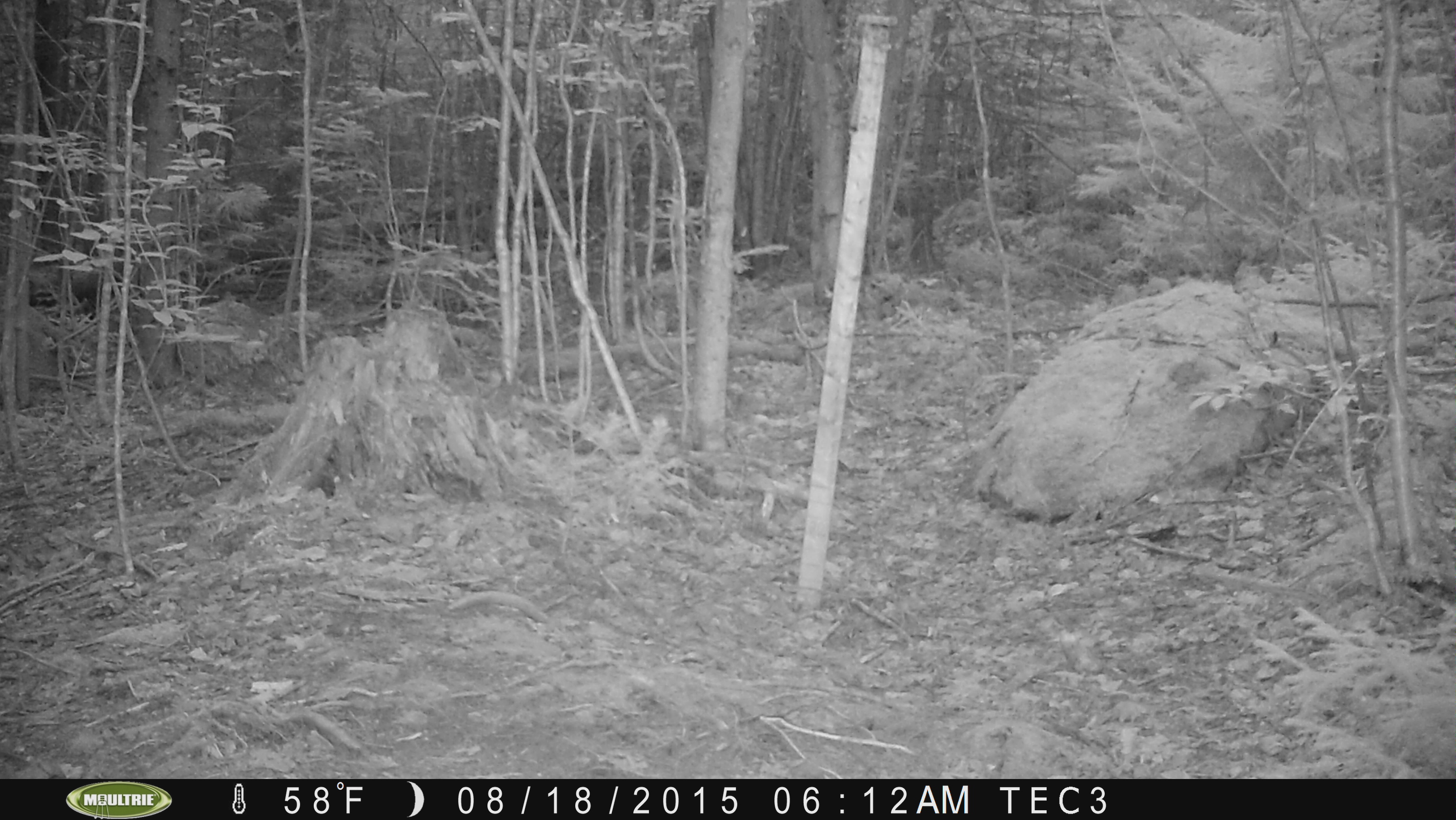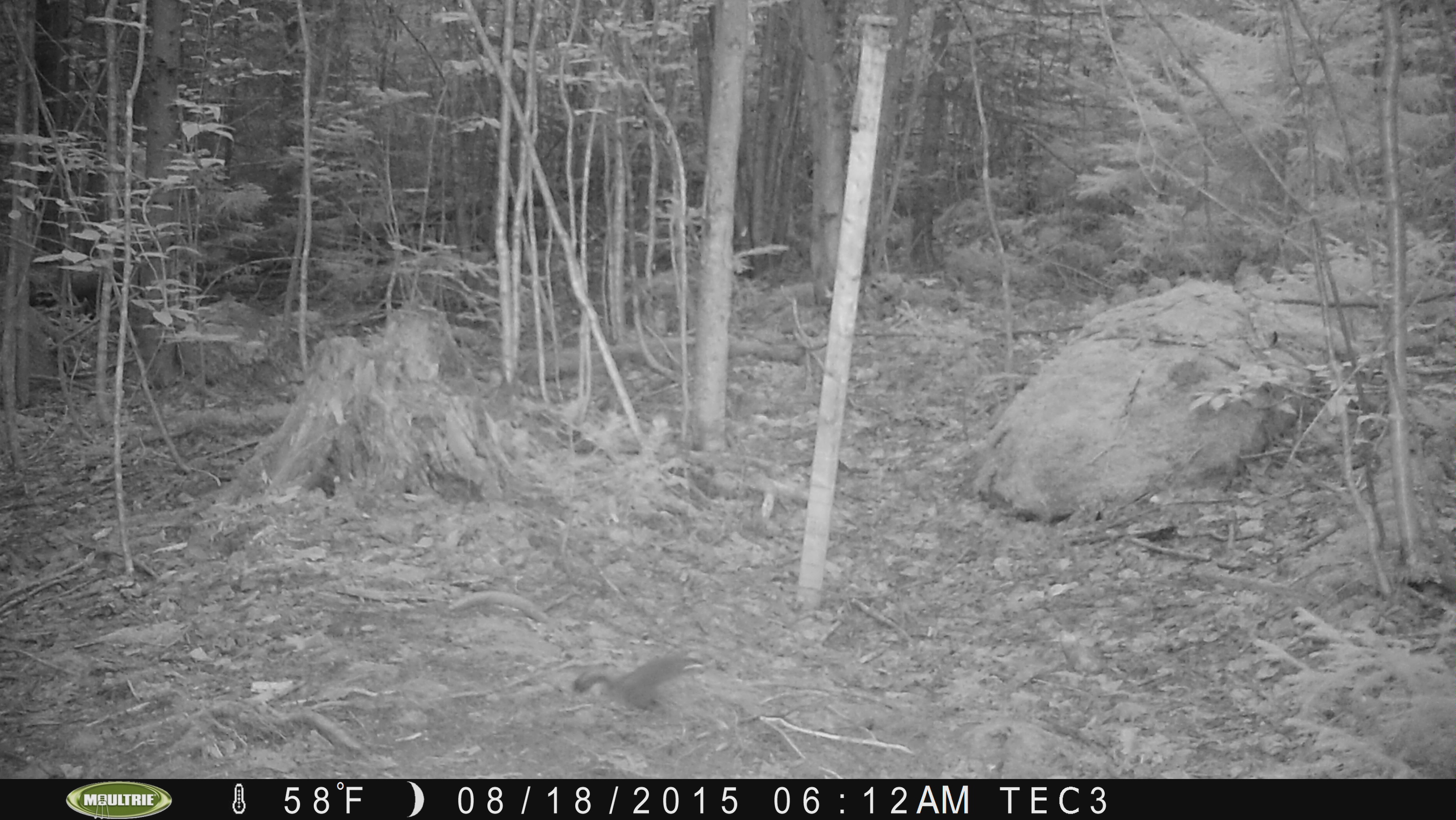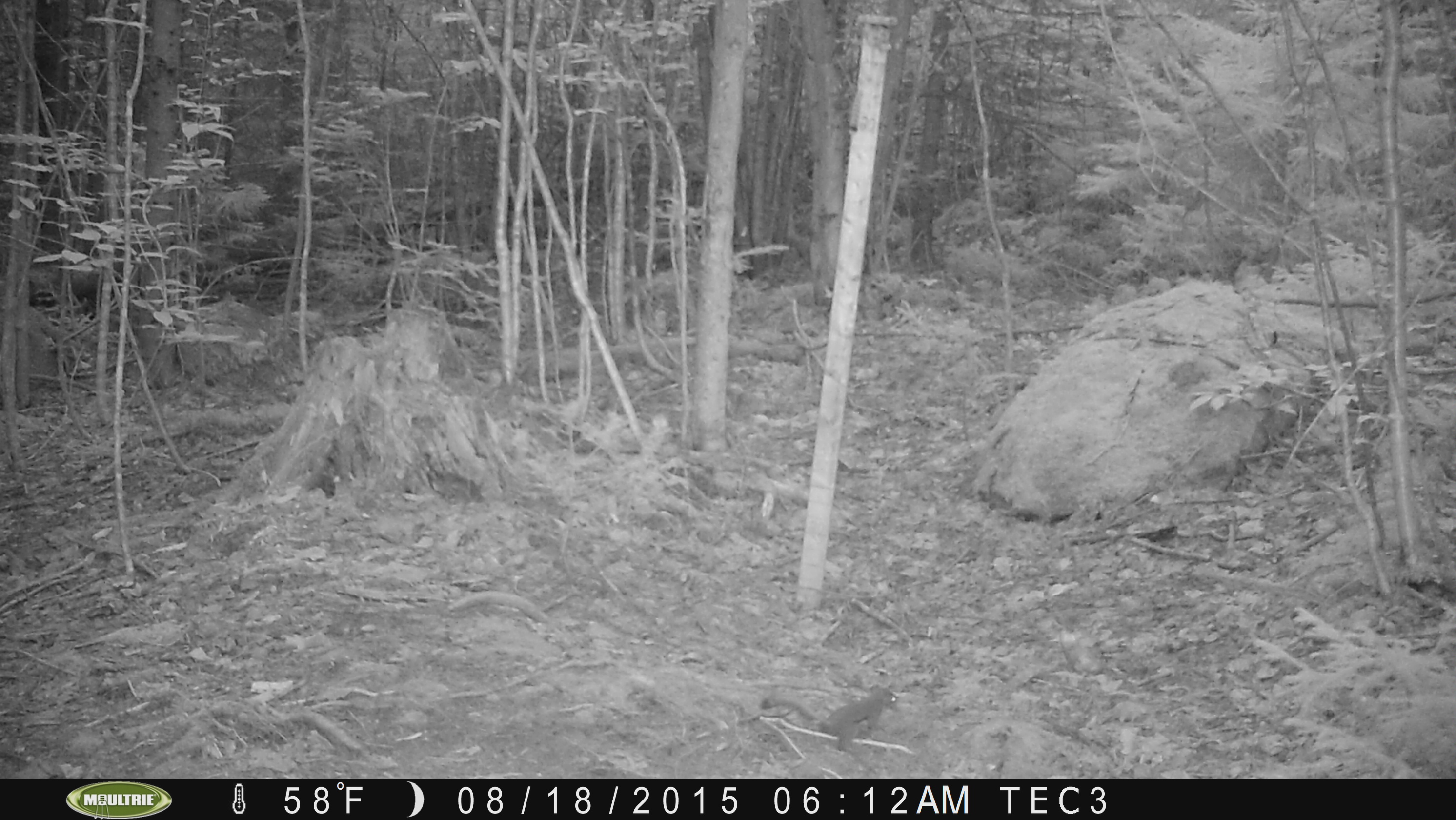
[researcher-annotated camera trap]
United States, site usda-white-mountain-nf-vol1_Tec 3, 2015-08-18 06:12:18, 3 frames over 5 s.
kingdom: Animalia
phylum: Chordata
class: Mammalia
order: Rodentia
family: Sciuridae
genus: Tamiasciurus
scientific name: Tamiasciurus hudsonicus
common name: red squirrel